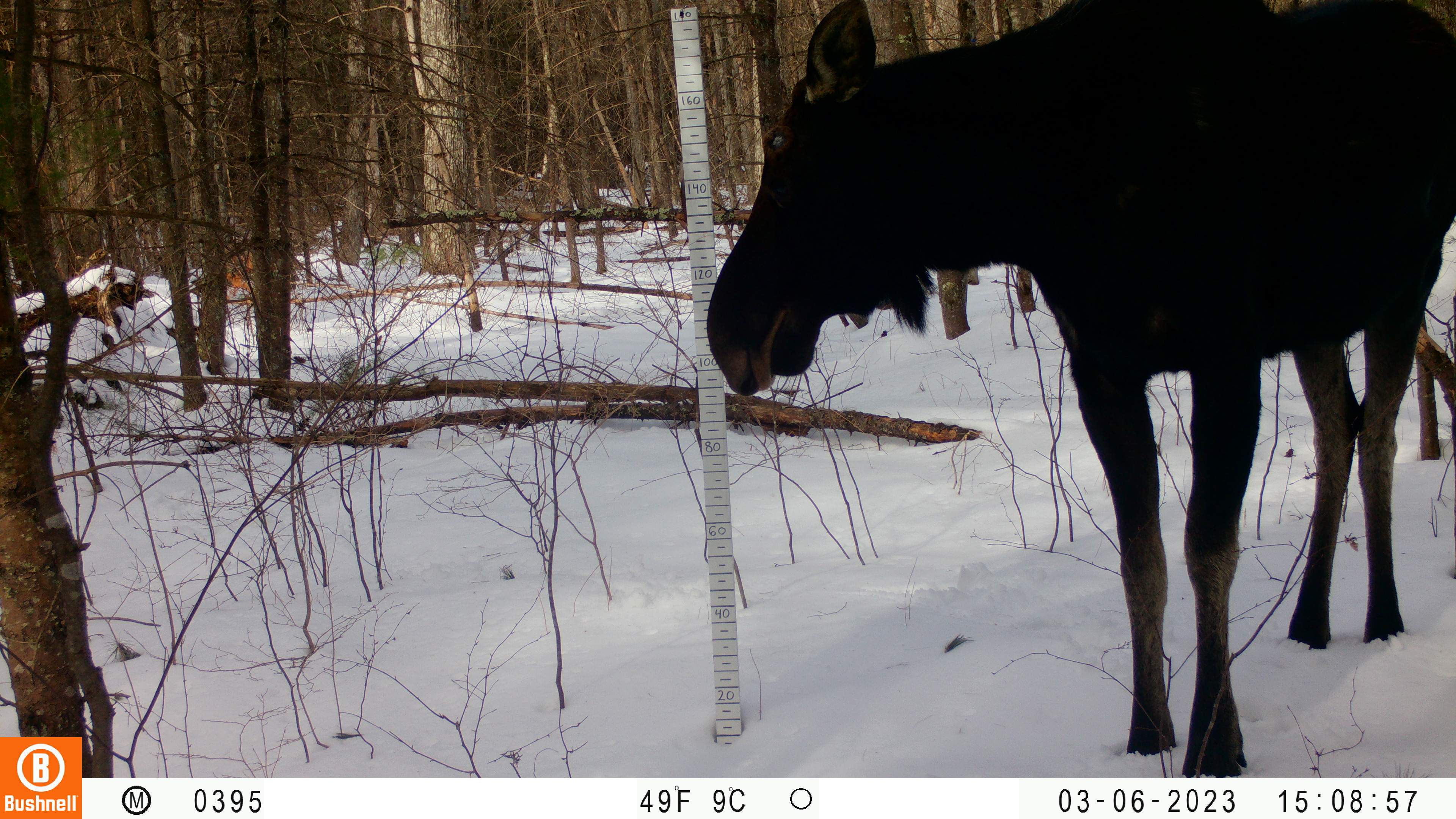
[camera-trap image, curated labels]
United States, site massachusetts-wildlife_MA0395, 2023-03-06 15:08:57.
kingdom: Animalia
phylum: Chordata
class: Mammalia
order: Artiodactyla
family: Cervidae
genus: Alces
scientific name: Alces alces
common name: moose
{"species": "moose (Alces alces)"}